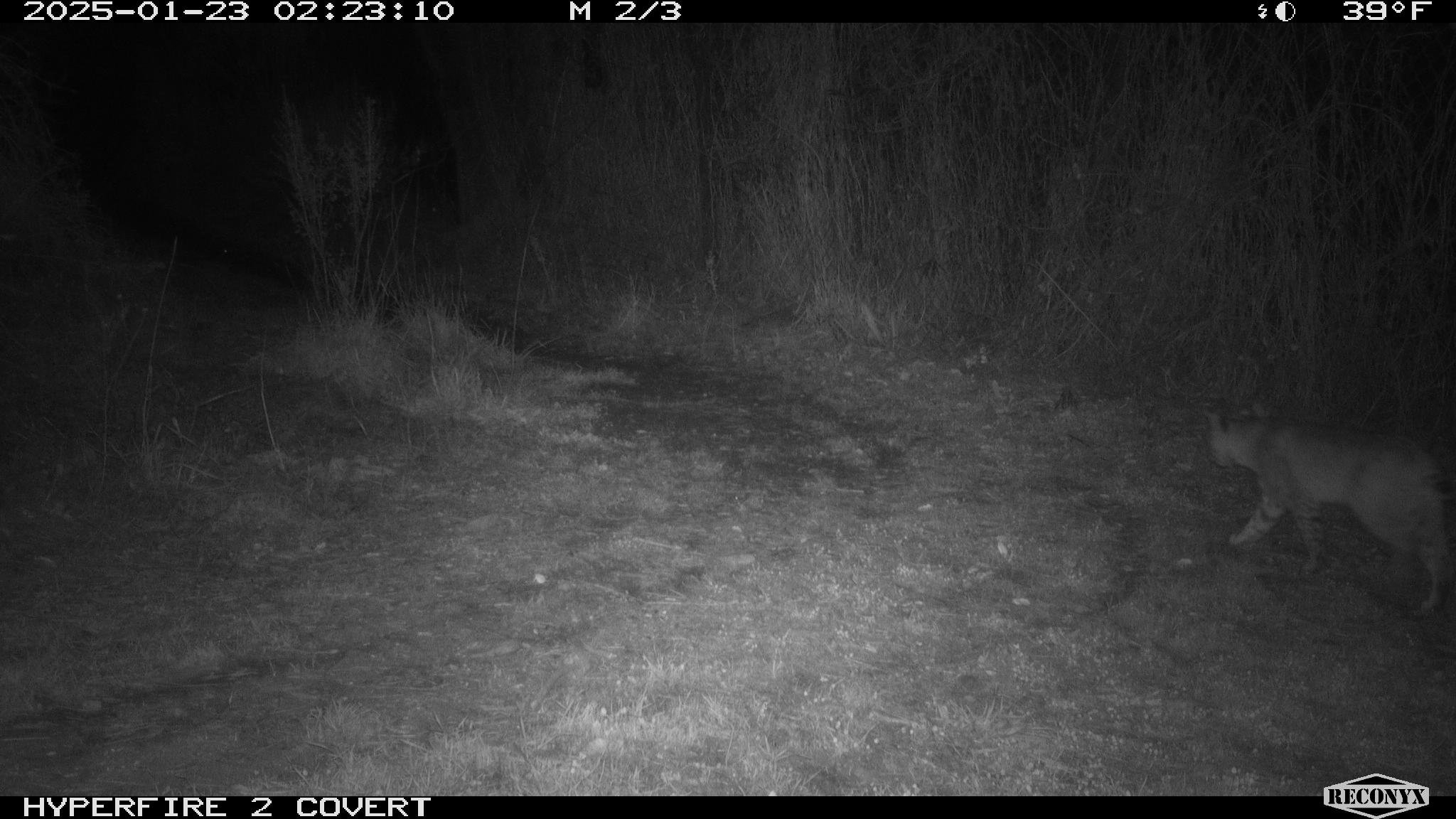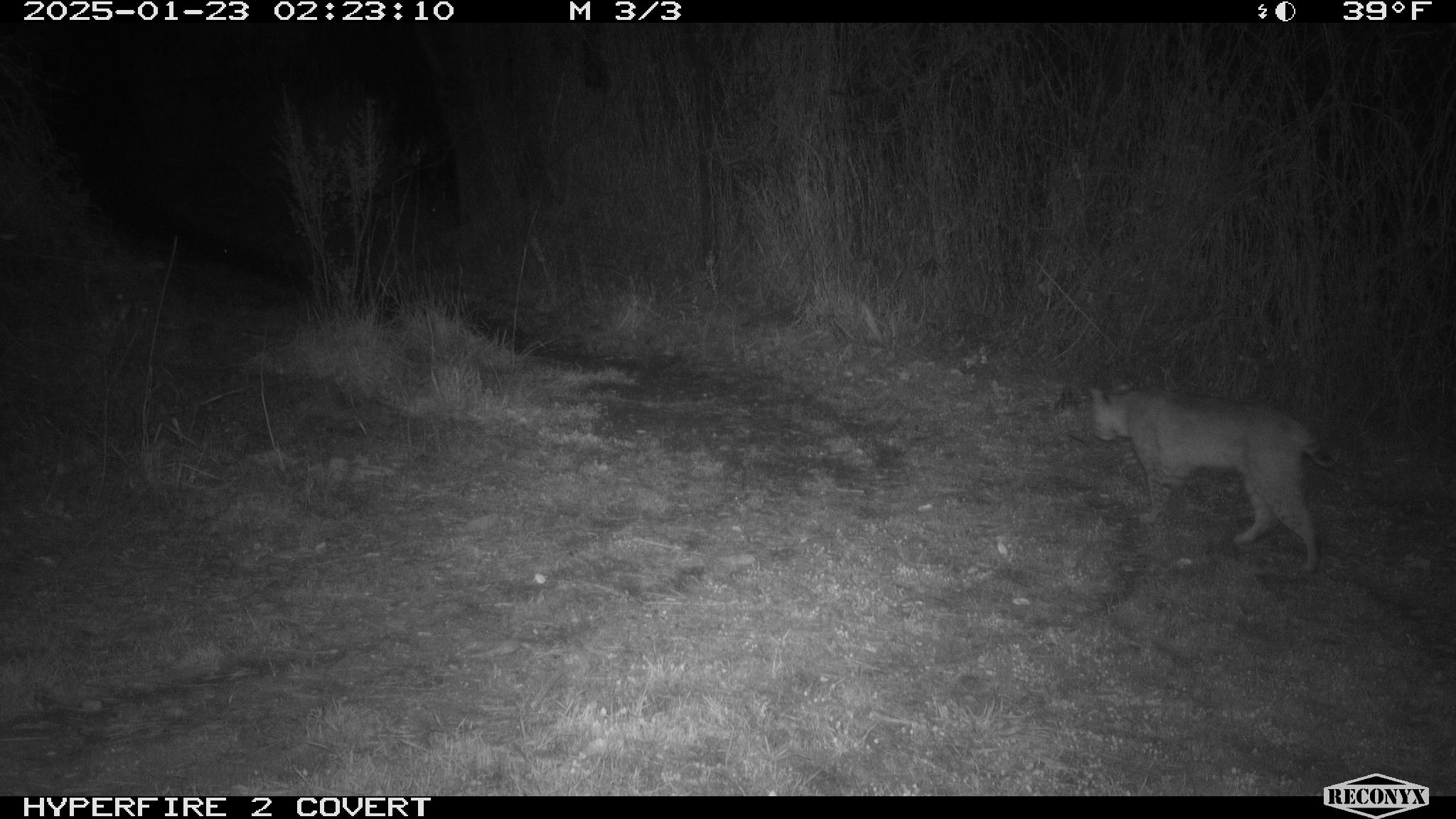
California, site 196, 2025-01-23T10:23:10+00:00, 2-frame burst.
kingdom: Animalia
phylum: Chordata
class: Mammalia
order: Carnivora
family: Felidae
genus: Lynx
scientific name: Lynx rufus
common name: bobcat